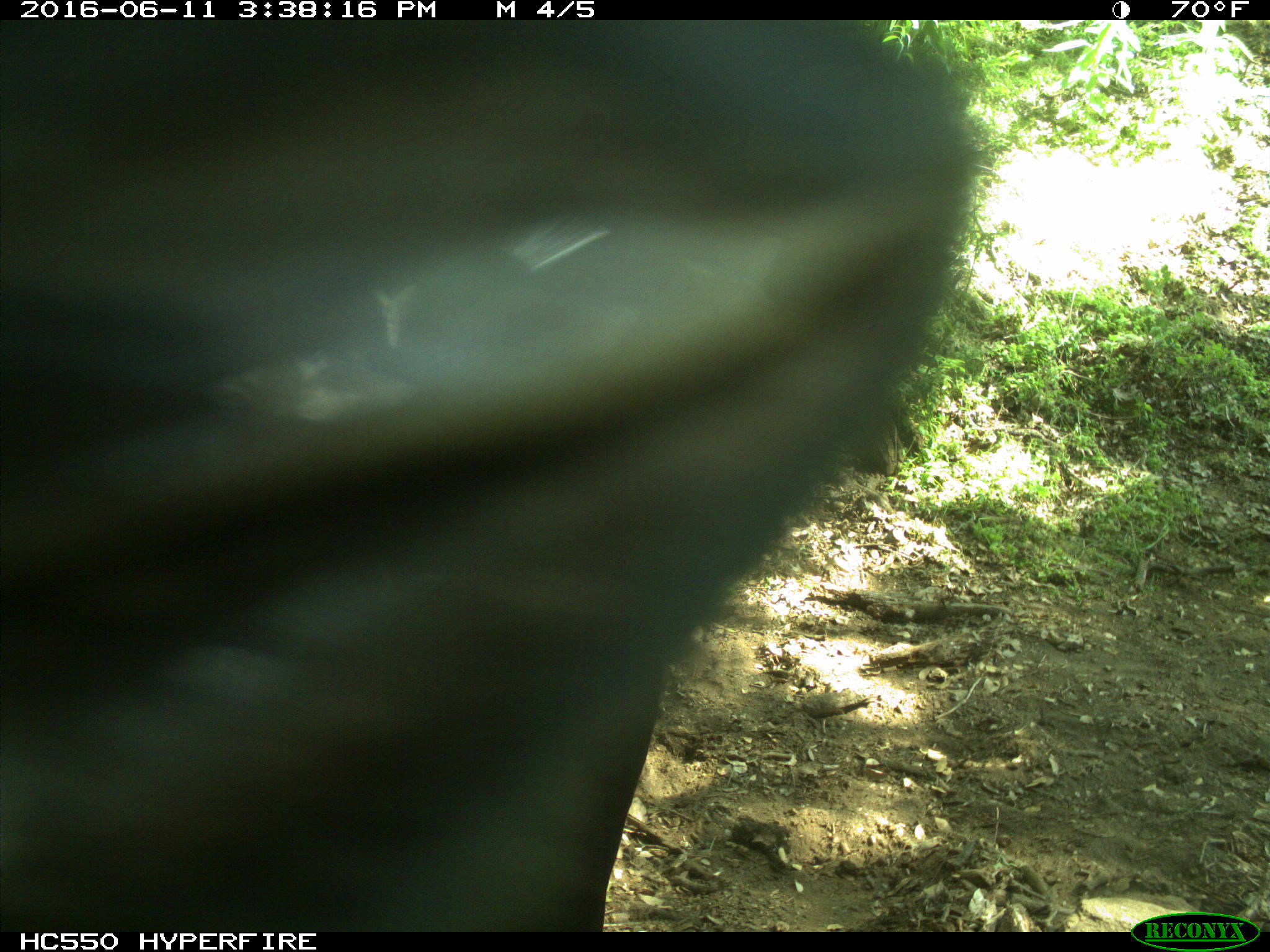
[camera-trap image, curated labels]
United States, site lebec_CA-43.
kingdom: Animalia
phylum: Chordata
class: Mammalia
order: Artiodactyla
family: Bovidae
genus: Bos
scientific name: Bos taurus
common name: domestic cow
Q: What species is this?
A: Bos taurus (domestic cow).